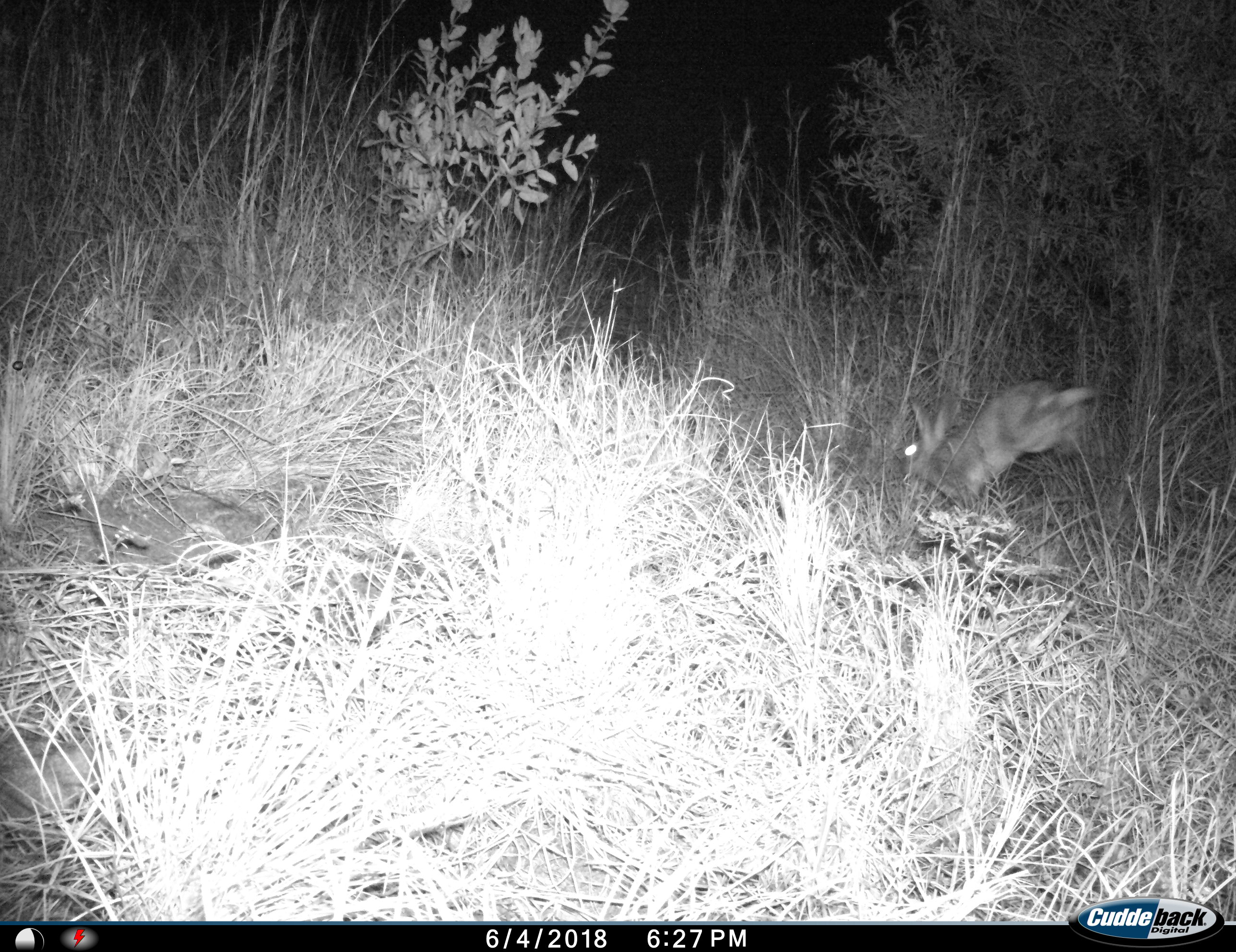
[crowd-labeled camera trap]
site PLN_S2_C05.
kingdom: Animalia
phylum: Chordata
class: Mammalia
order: Lagomorpha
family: Leporidae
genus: Lepus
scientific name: Lepus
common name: hare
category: hareunknown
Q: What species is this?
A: Hareunknown (hare) (Lepus).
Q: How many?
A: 1.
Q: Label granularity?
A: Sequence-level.